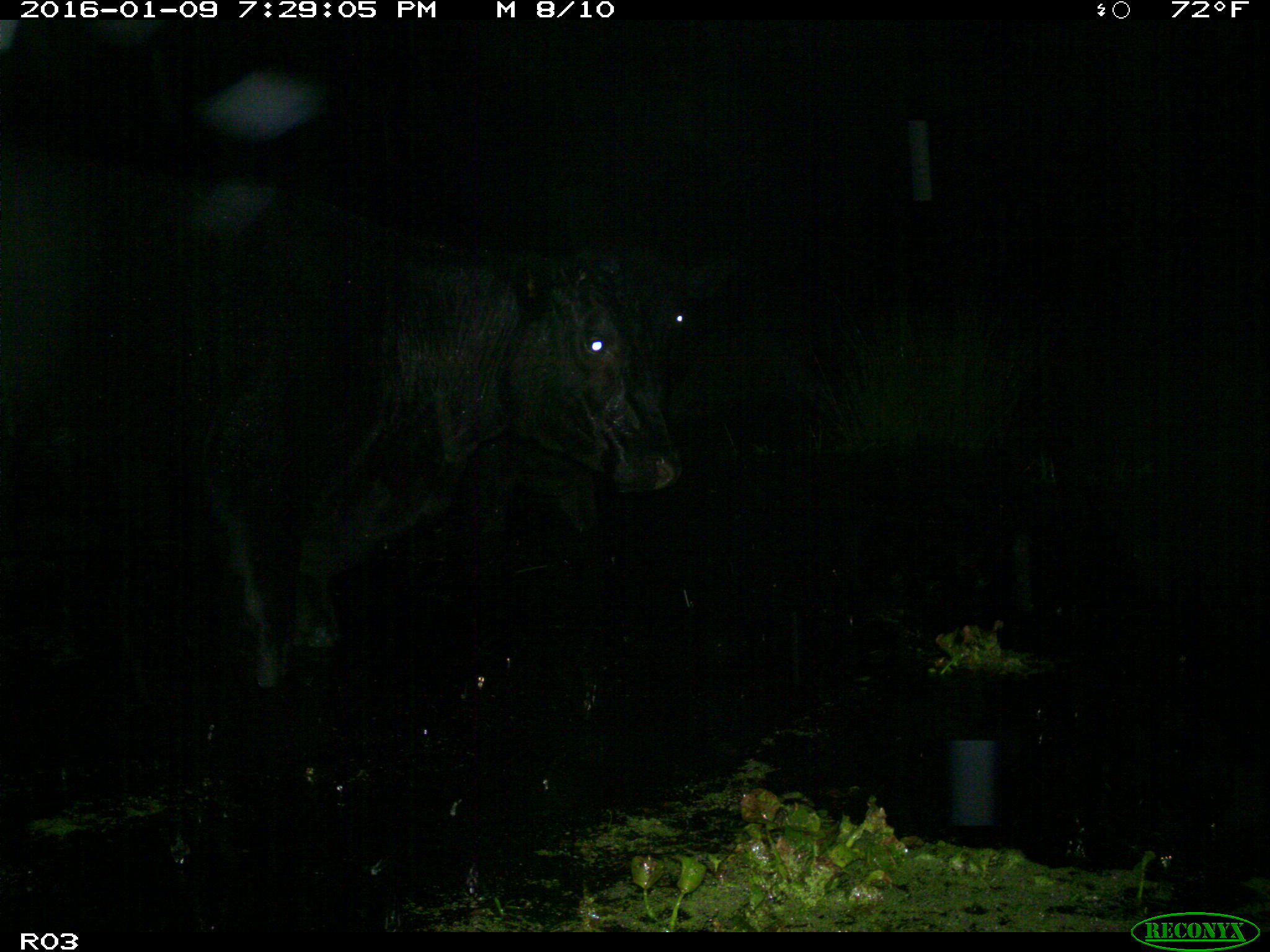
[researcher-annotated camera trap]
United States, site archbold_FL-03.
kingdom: Animalia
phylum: Chordata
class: Mammalia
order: Artiodactyla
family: Bovidae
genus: Bos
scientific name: Bos taurus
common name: domestic cow